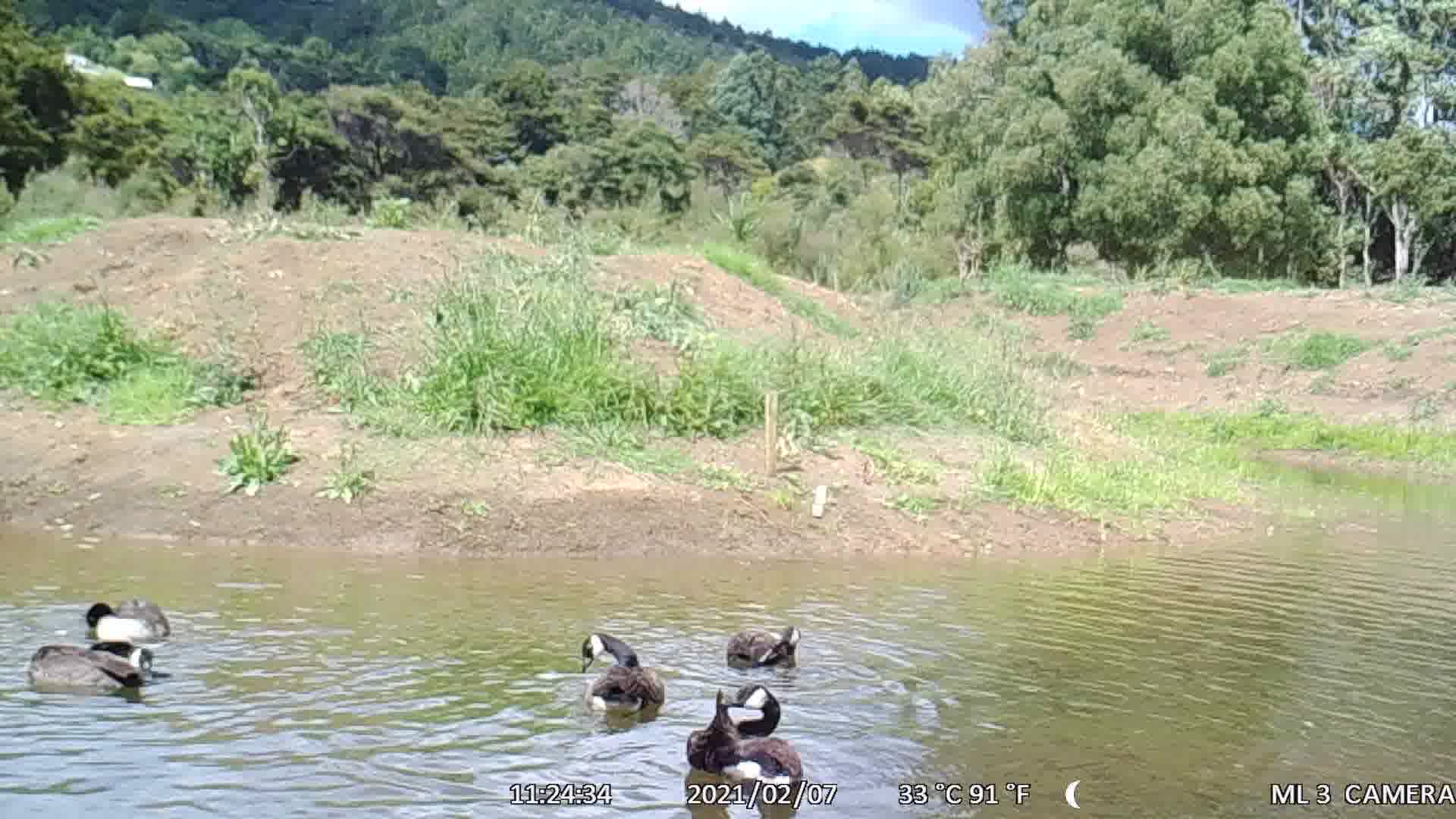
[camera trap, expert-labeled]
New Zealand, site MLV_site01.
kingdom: Animalia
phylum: Chordata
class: Aves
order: Anseriformes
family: Anatidae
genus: Branta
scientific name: Branta canadensis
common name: canada goose